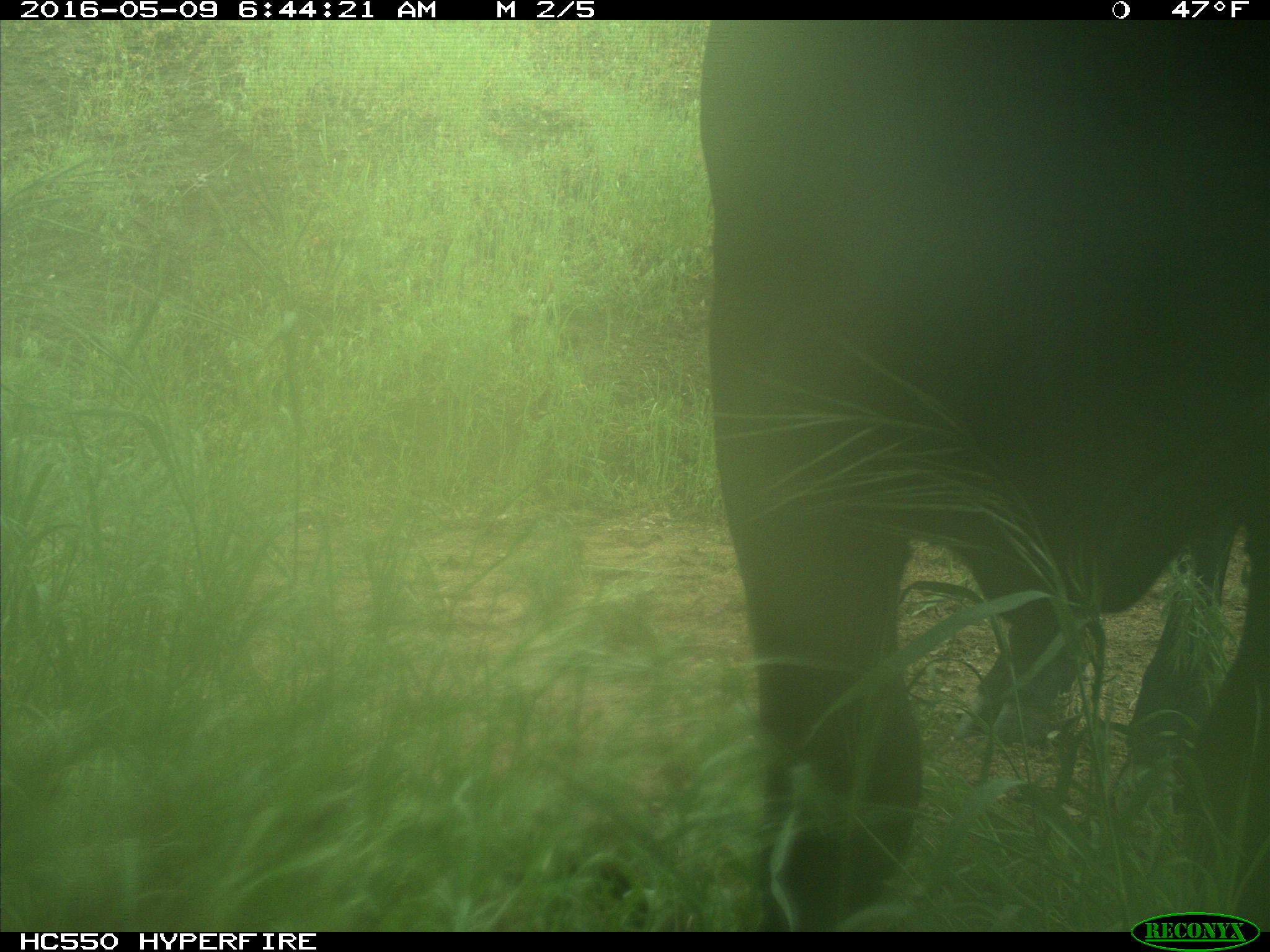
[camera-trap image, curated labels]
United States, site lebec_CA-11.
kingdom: Animalia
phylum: Chordata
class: Mammalia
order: Artiodactyla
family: Bovidae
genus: Bos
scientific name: Bos taurus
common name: domestic cow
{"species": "Bos taurus (domestic cow)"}